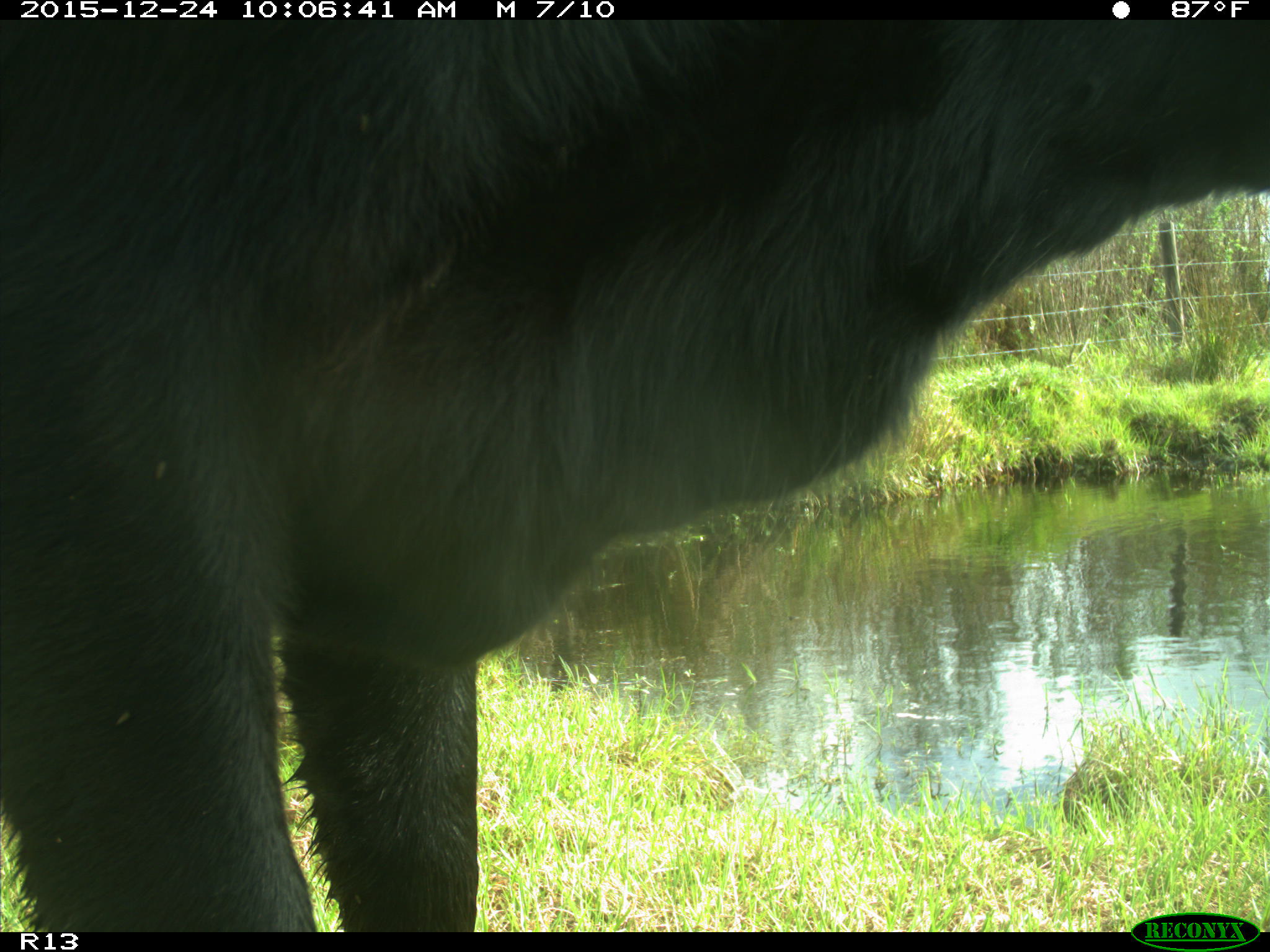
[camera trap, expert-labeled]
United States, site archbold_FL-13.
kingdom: Animalia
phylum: Chordata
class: Mammalia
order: Artiodactyla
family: Bovidae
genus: Bos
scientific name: Bos taurus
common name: domestic cow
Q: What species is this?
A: Bos taurus (domestic cow).